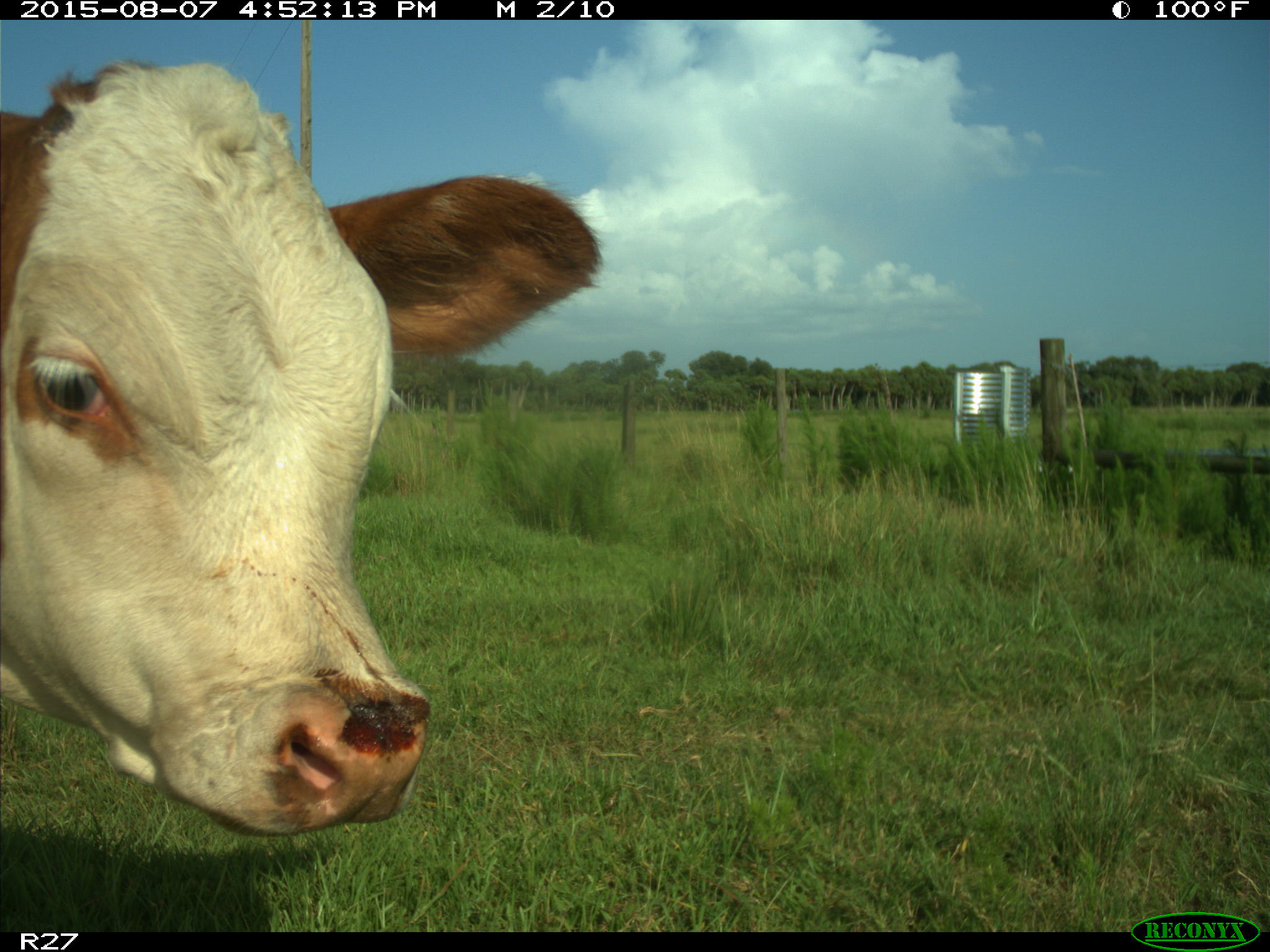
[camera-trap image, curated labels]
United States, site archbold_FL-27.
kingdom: Animalia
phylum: Chordata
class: Mammalia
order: Artiodactyla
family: Bovidae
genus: Bos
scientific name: Bos taurus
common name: domestic cow